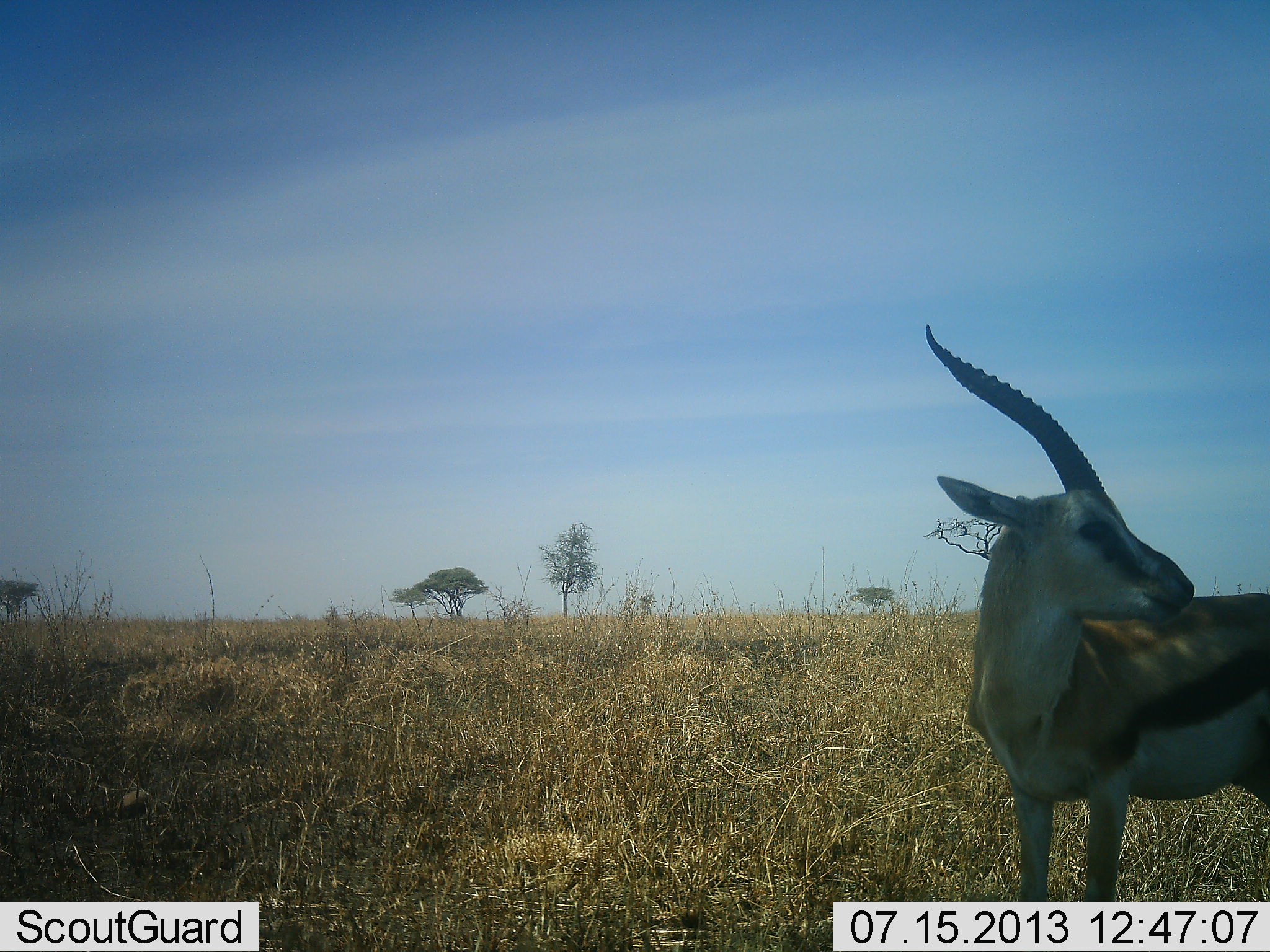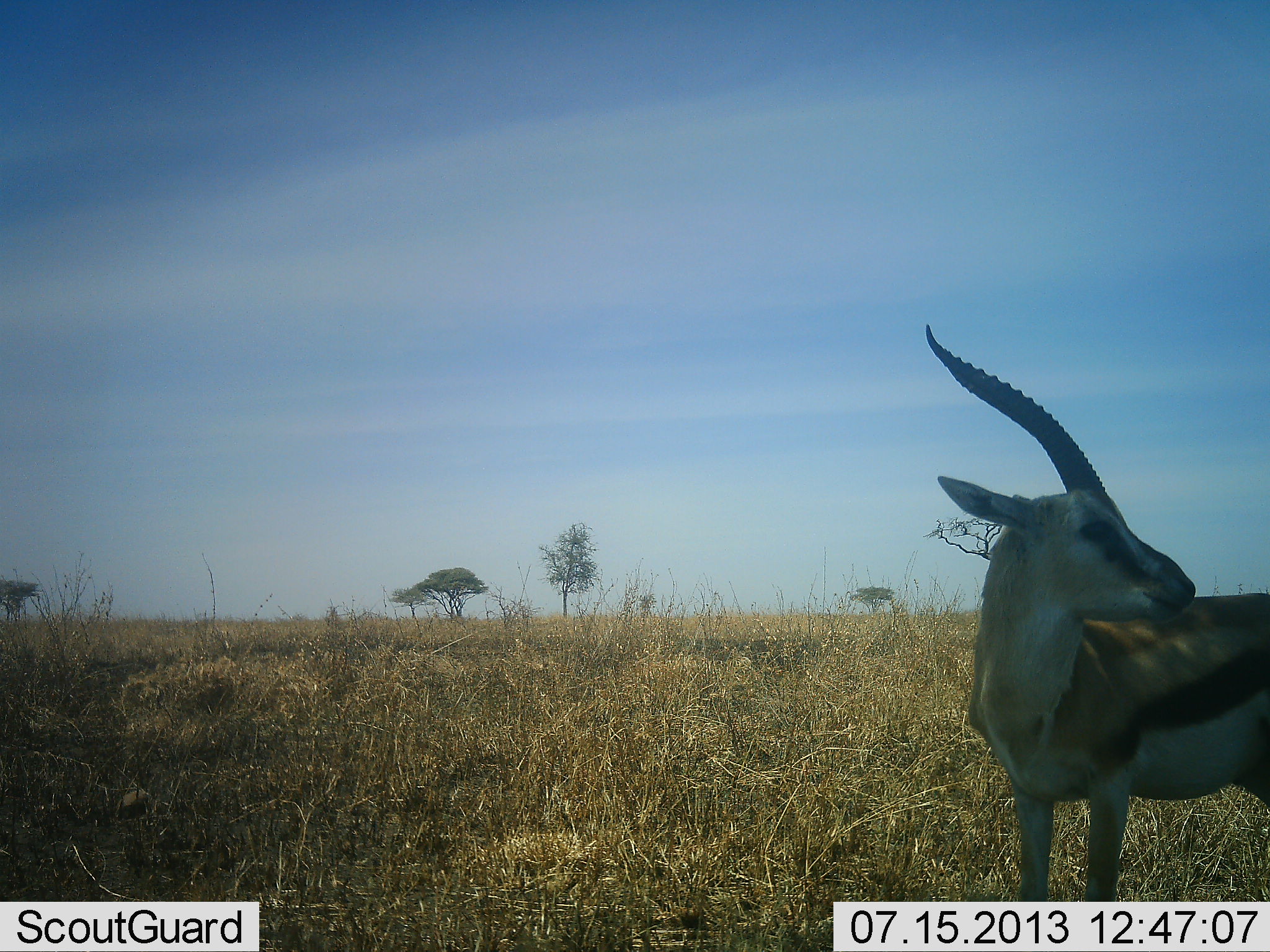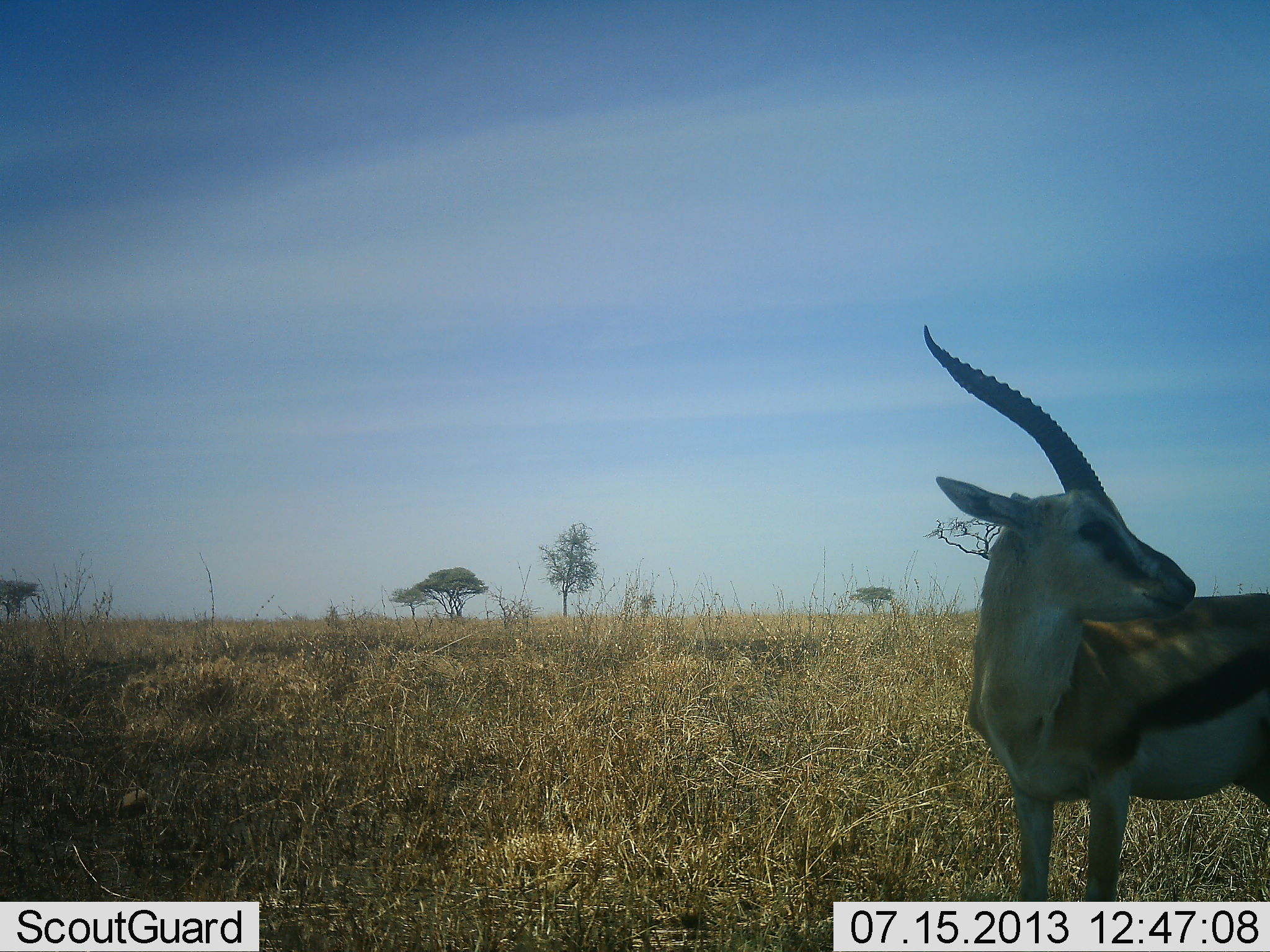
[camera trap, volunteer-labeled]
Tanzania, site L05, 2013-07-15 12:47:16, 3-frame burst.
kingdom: Animalia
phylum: Chordata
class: Mammalia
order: Artiodactyla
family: Bovidae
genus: Eudorcas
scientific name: Eudorcas thomsonii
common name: thomson's gazelle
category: gazellethomsons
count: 1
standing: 100%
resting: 0%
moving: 0%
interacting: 0%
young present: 0%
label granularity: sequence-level